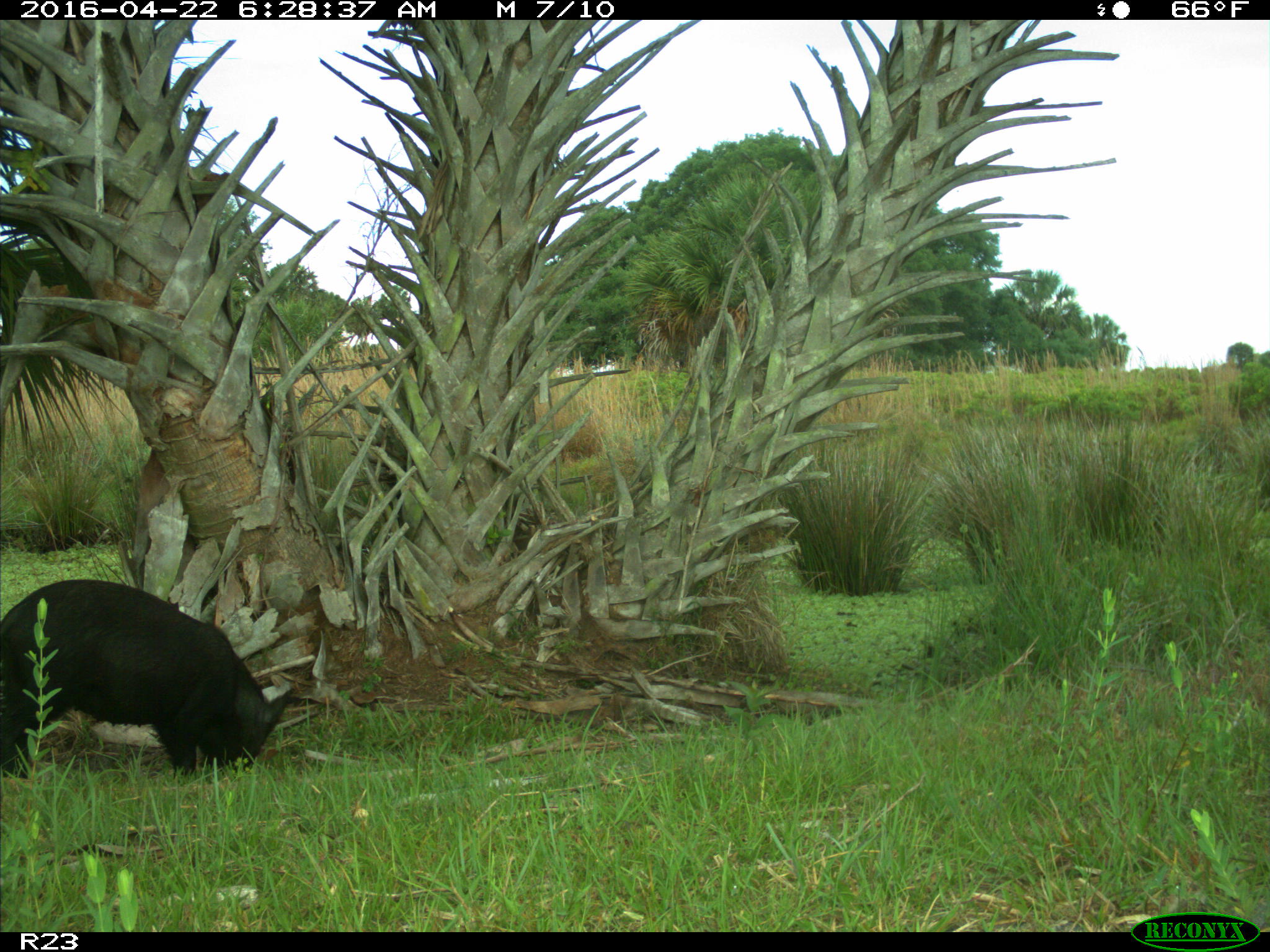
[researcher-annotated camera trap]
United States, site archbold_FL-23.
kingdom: Animalia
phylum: Chordata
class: Mammalia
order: Artiodactyla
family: Suidae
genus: Sus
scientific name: Sus scrofa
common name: wild boar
Sus scrofa (wild boar).